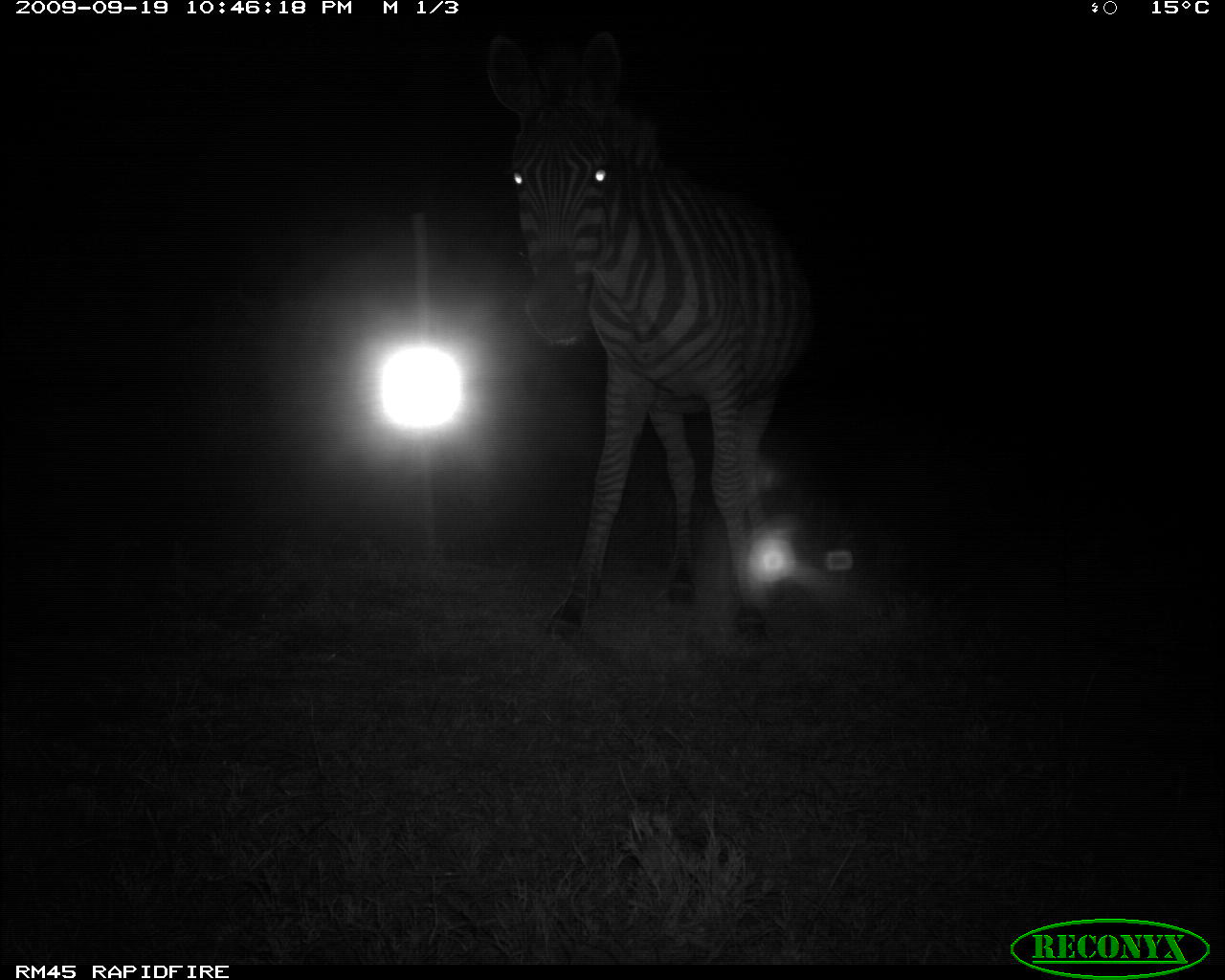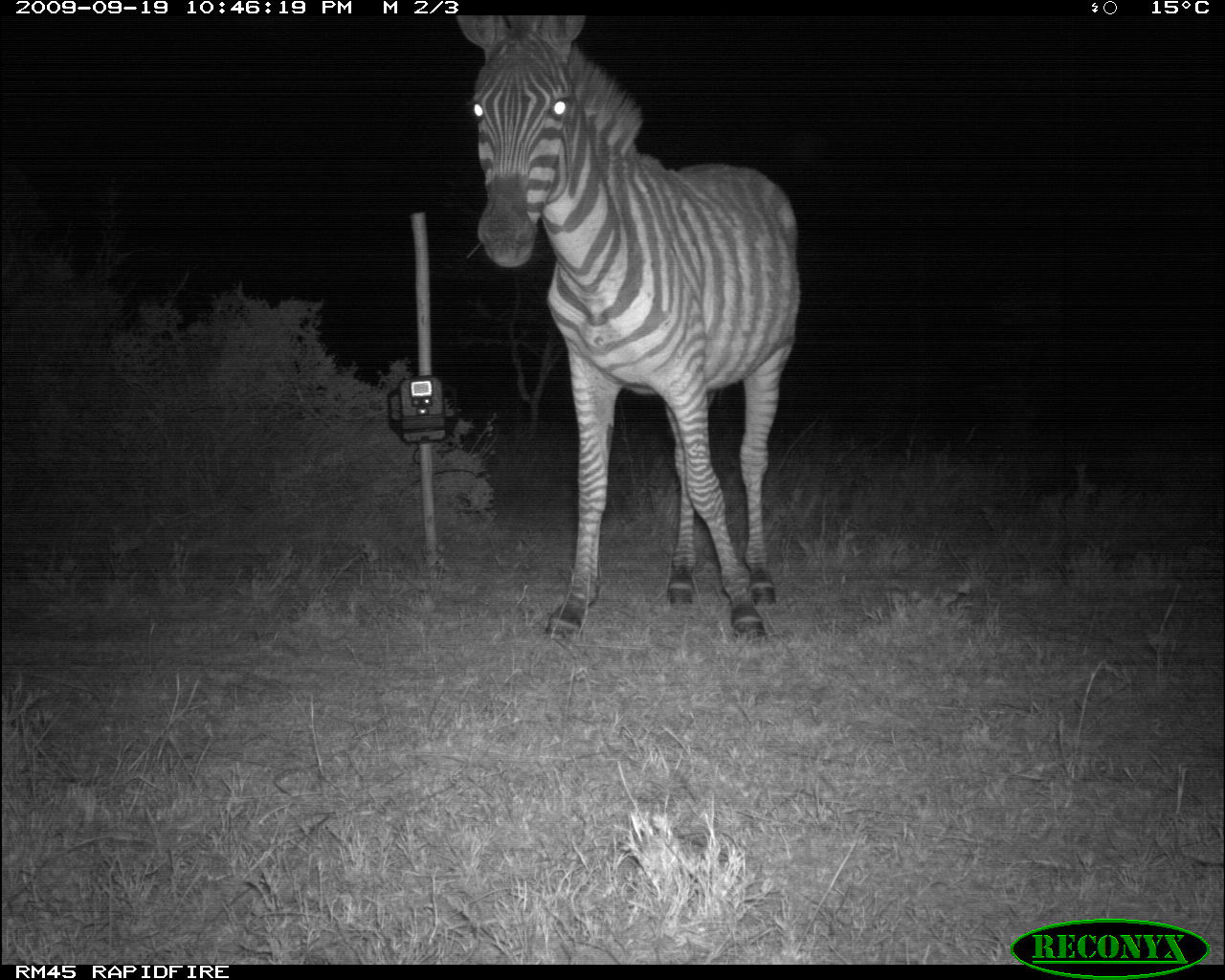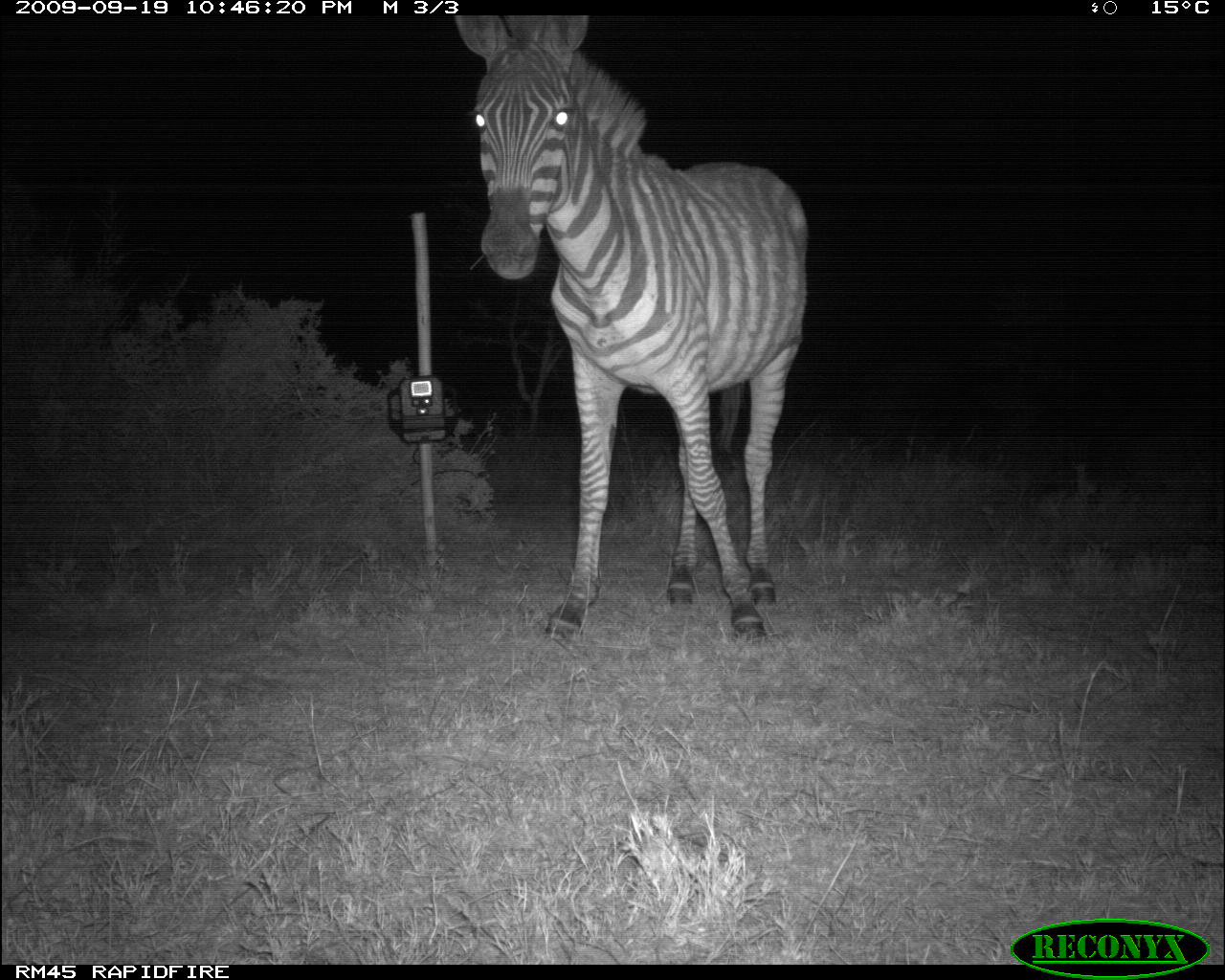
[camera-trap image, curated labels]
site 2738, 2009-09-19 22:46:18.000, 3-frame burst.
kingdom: Animalia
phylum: Chordata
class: Mammalia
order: Perissodactyla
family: Equidae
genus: Equus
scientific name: Equus quagga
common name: plains zebra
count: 1